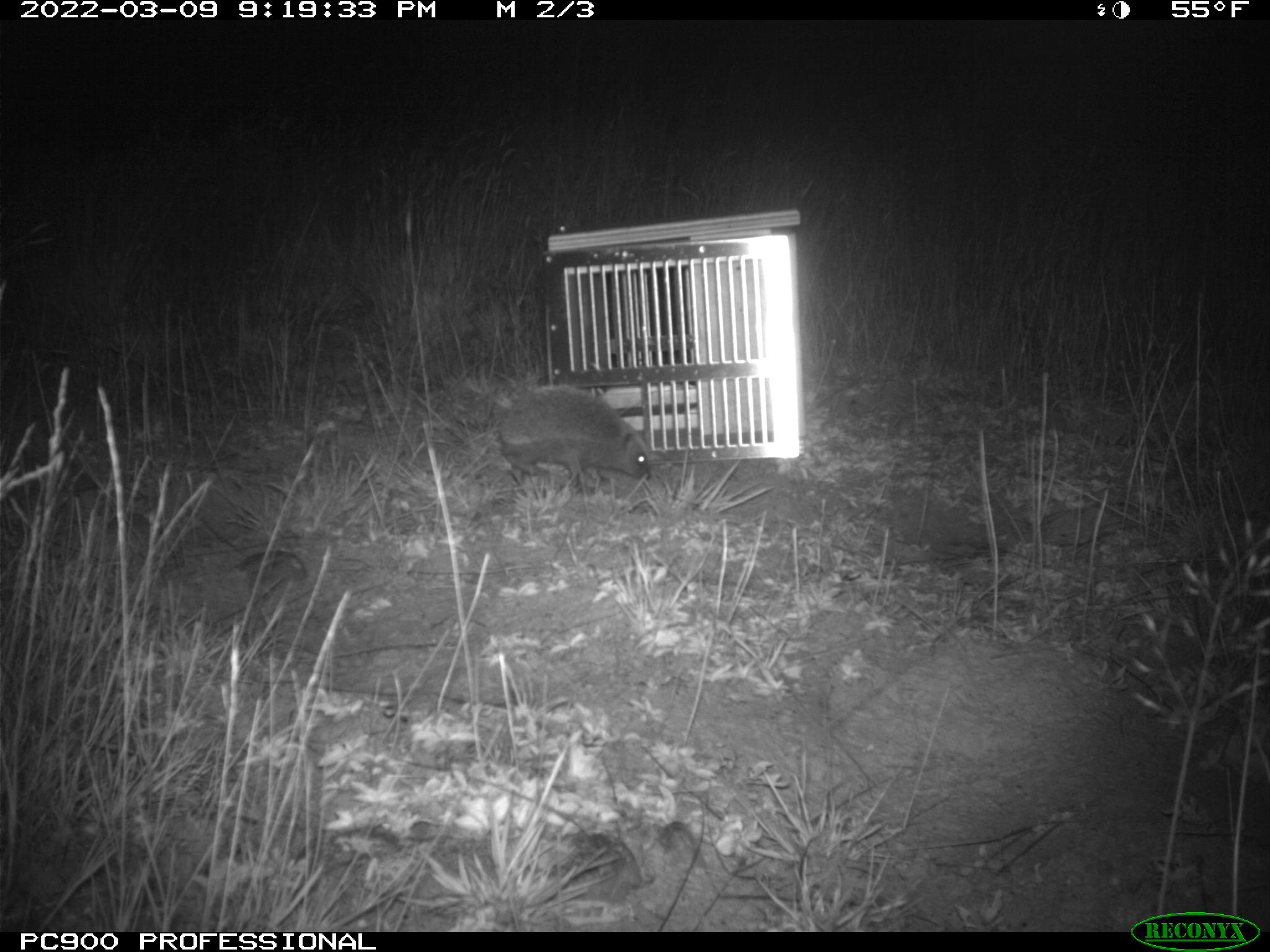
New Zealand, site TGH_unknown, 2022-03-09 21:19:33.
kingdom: Animalia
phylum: Chordata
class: Mammalia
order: Eulipotyphla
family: Erinaceidae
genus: Erinaceus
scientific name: Erinaceus europaeus europaeus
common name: european hedgehog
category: hedgehog